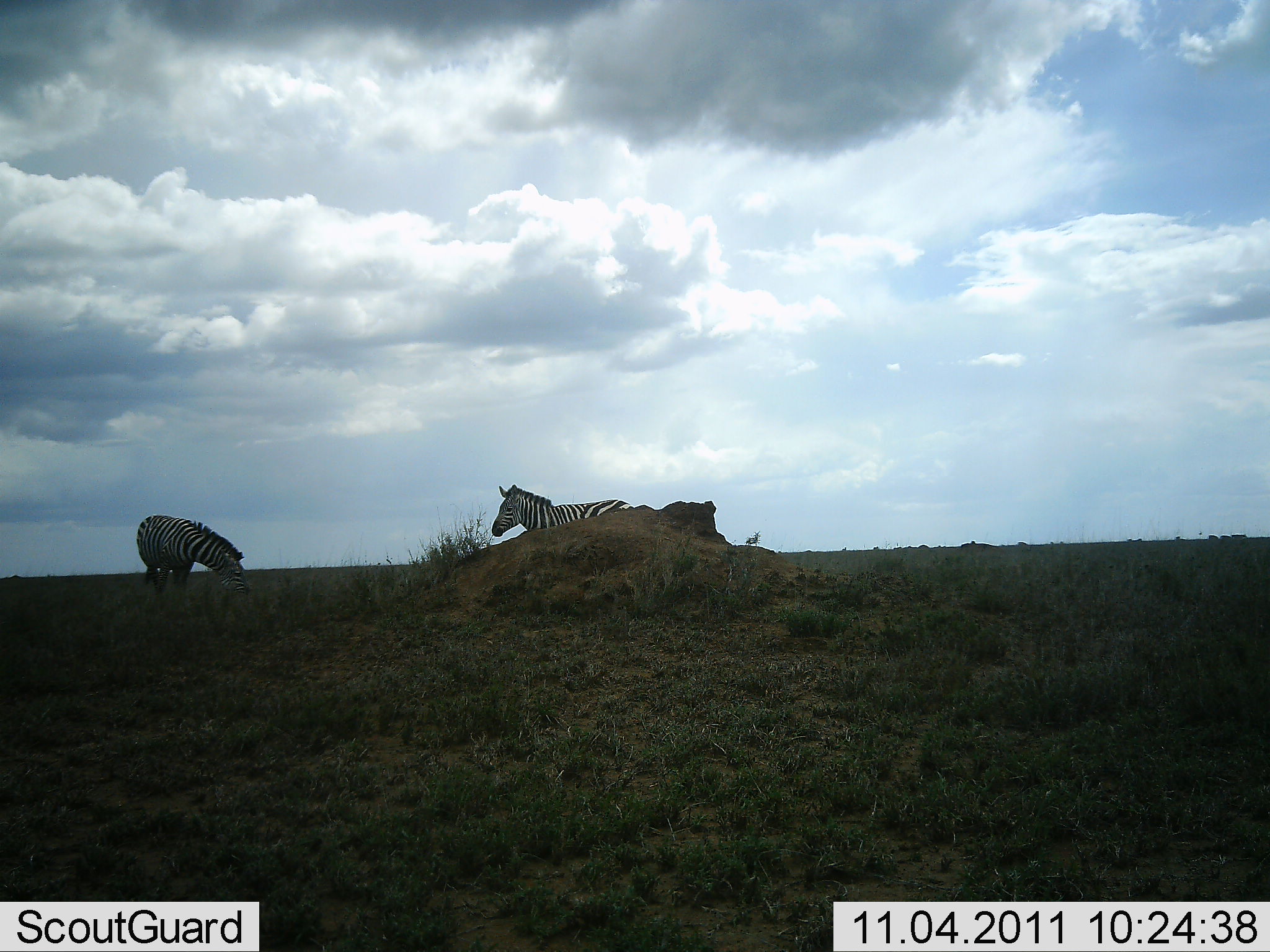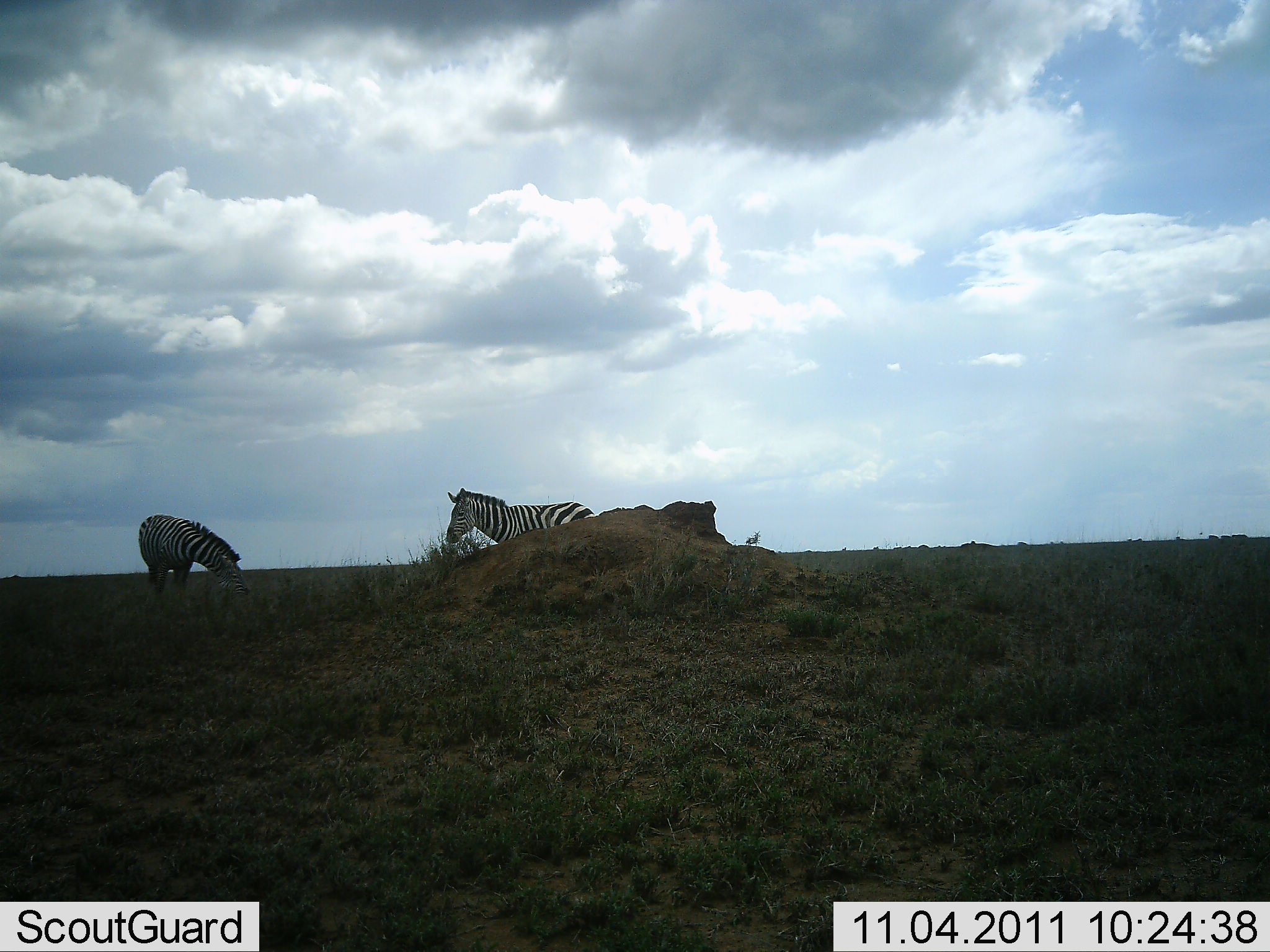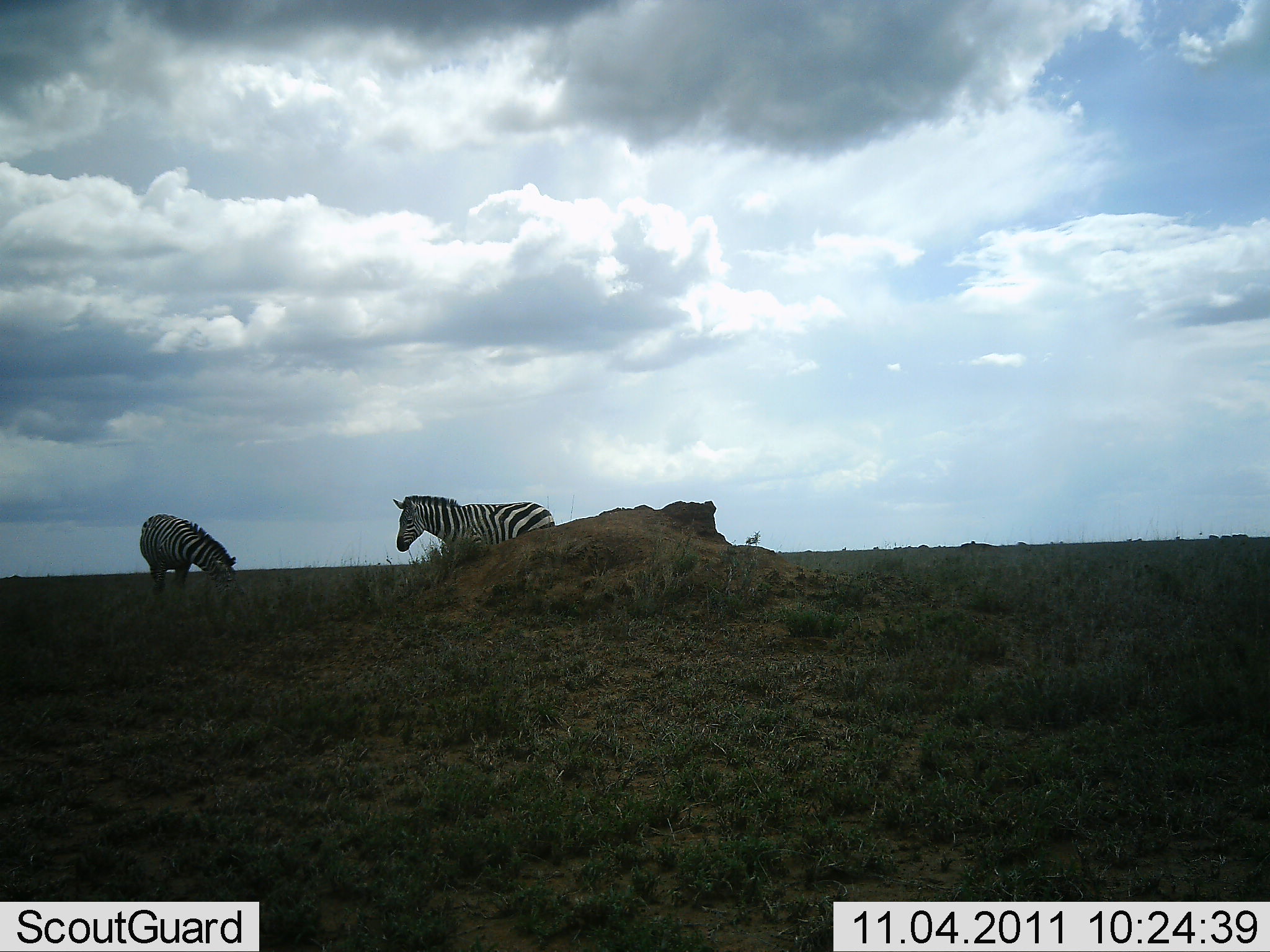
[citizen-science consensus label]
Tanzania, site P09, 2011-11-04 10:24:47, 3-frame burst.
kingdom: Animalia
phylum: Chordata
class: Mammalia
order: Perissodactyla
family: Equidae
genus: Equus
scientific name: Equus quagga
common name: plains zebra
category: zebra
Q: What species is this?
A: Zebra (plains zebra) (Equus quagga).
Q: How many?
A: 2.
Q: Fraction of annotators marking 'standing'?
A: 57%.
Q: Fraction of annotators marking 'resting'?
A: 0%.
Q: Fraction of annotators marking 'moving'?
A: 64%.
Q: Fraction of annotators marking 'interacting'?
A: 0%.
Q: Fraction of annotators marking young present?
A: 0%.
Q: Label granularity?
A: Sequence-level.